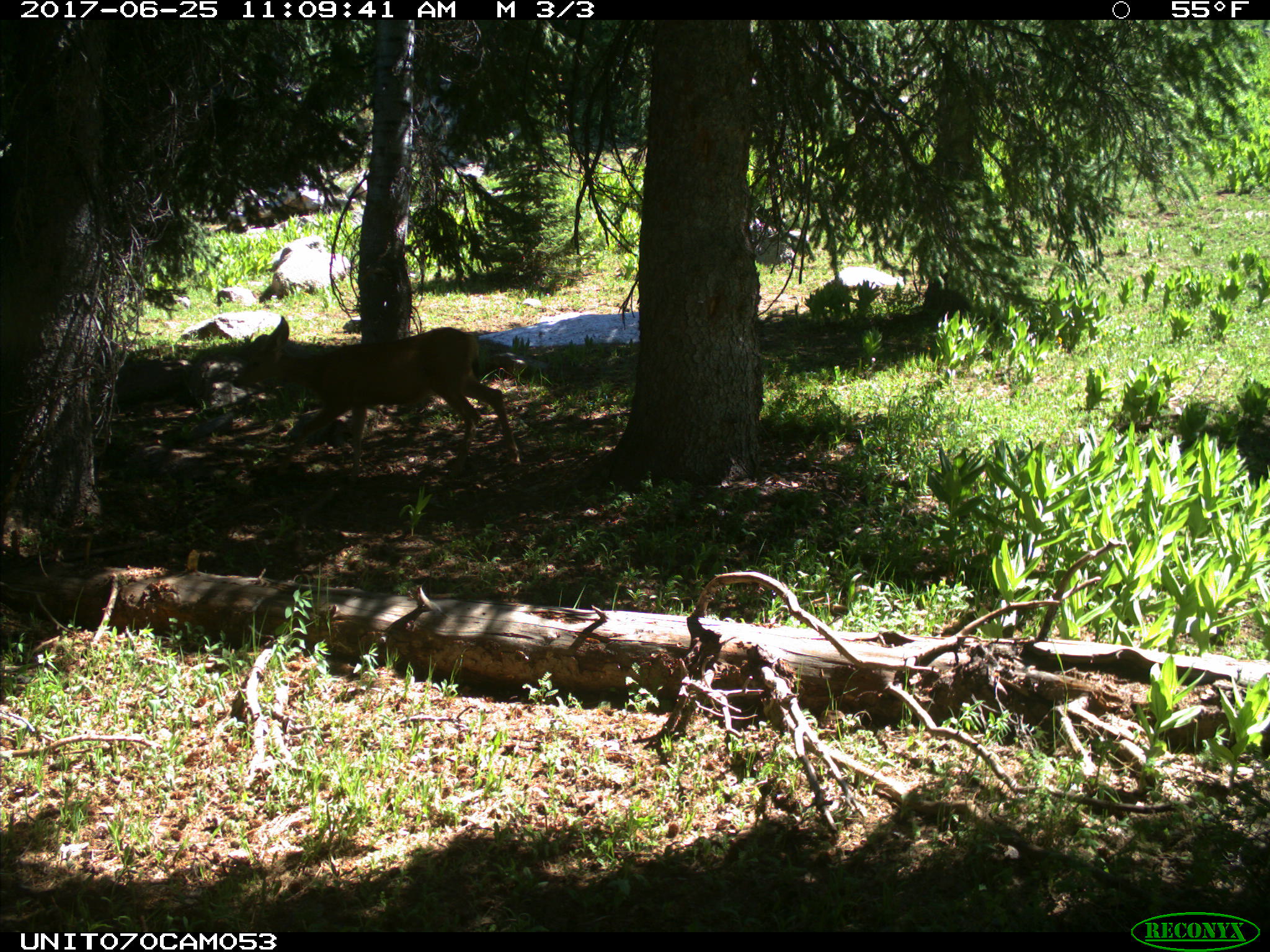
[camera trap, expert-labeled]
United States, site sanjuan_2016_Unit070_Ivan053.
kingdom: Animalia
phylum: Chordata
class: Mammalia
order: Artiodactyla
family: Cervidae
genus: Odocoileus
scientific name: Odocoileus hemionus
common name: mule deer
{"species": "Odocoileus hemionus (mule deer)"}